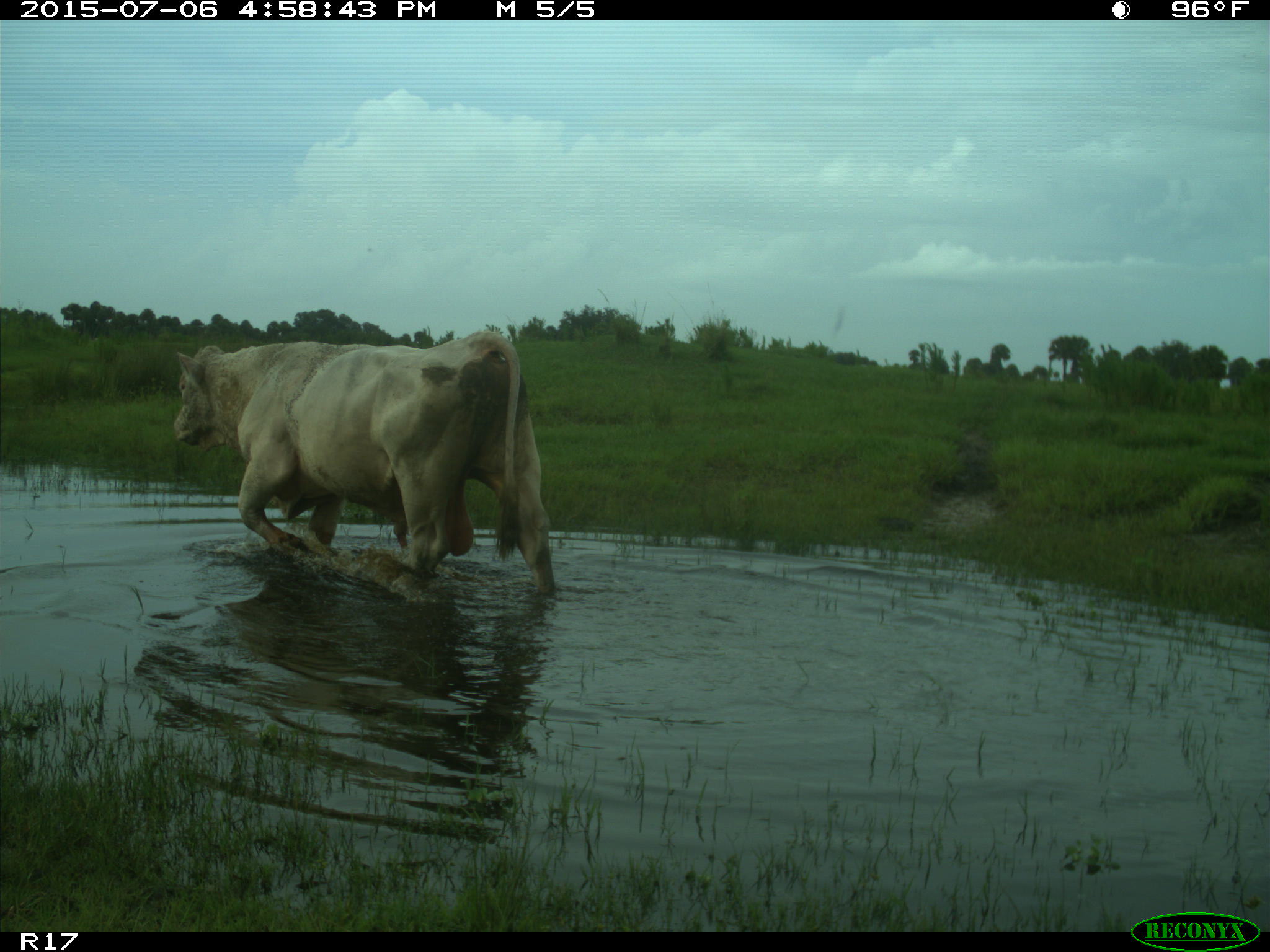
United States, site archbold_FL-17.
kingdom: Animalia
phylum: Chordata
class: Mammalia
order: Artiodactyla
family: Bovidae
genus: Bos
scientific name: Bos taurus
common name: domestic cow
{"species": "Bos taurus (domestic cow)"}